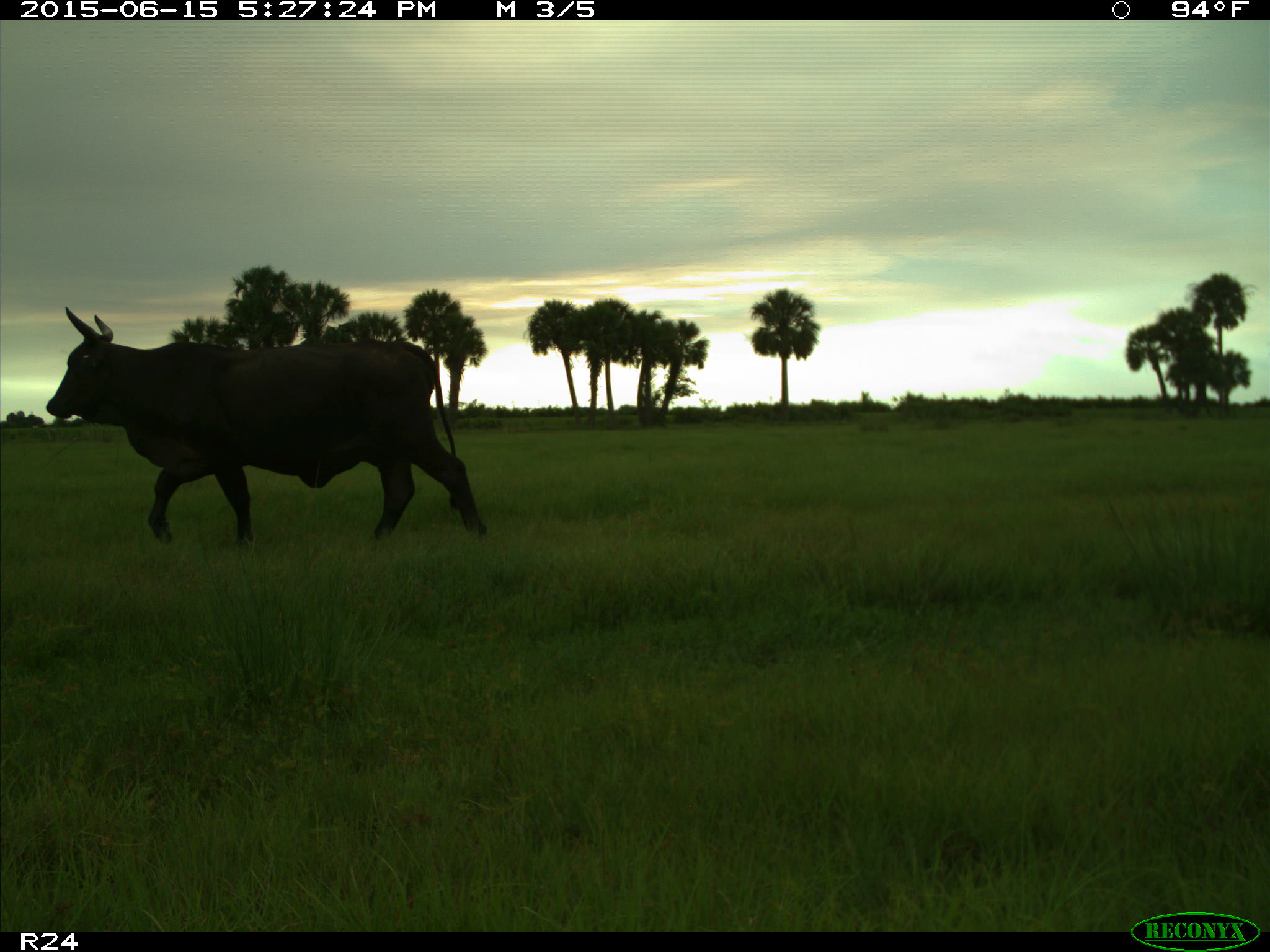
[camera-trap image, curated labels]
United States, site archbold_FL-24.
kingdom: Animalia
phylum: Chordata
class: Mammalia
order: Artiodactyla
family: Bovidae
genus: Bos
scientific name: Bos taurus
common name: domestic cow